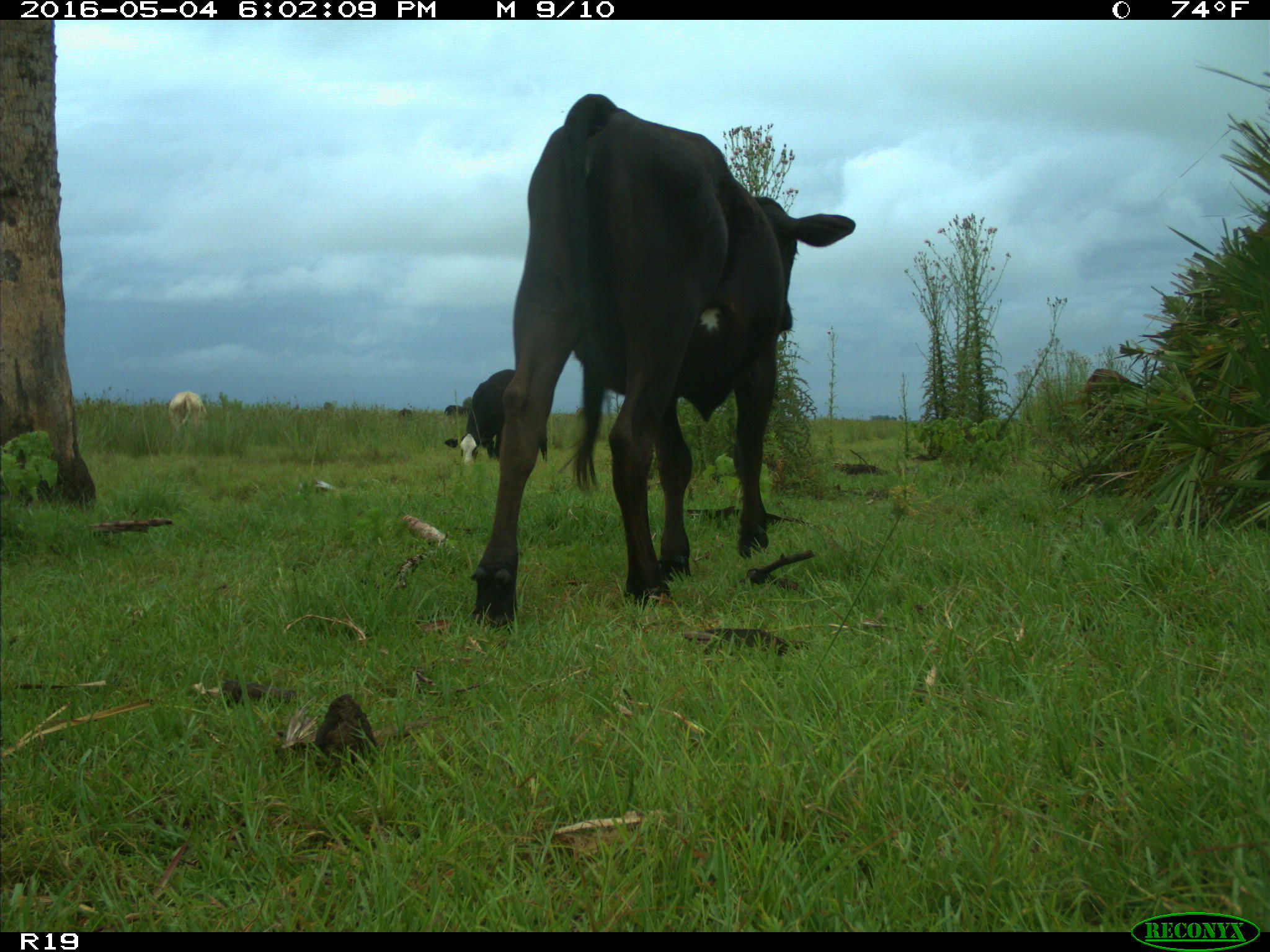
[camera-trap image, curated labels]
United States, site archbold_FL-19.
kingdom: Animalia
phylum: Chordata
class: Mammalia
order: Artiodactyla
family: Bovidae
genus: Bos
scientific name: Bos taurus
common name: domestic cow